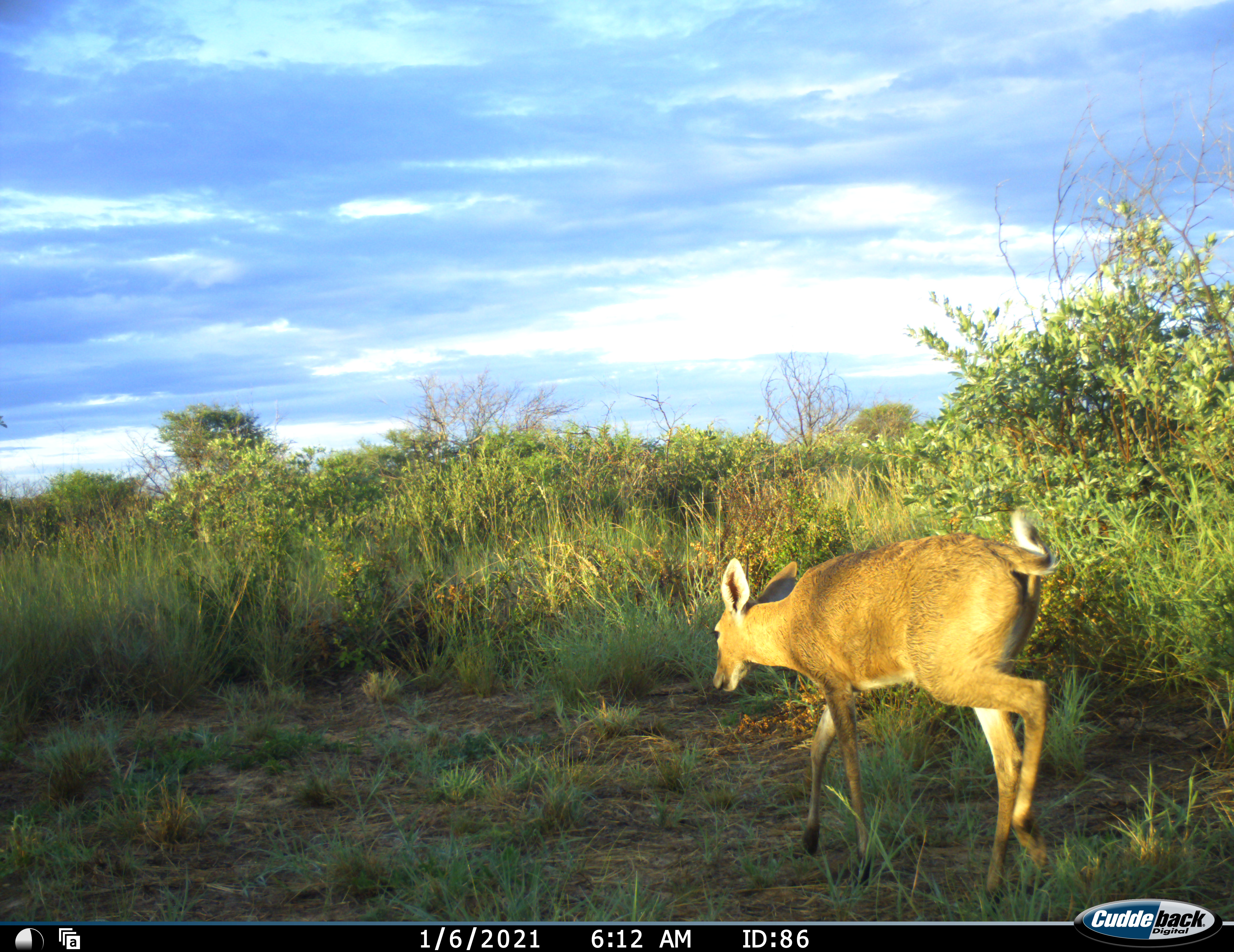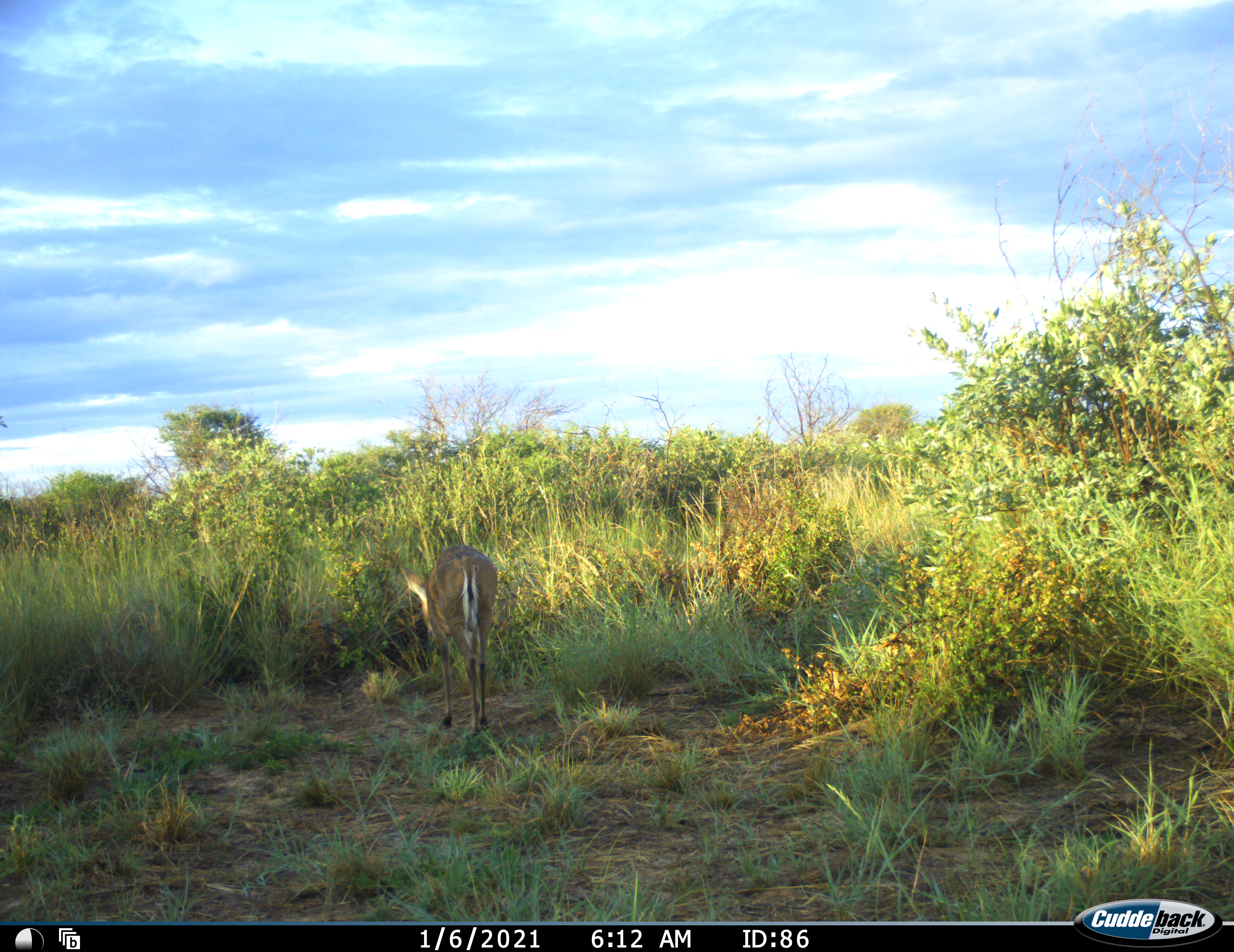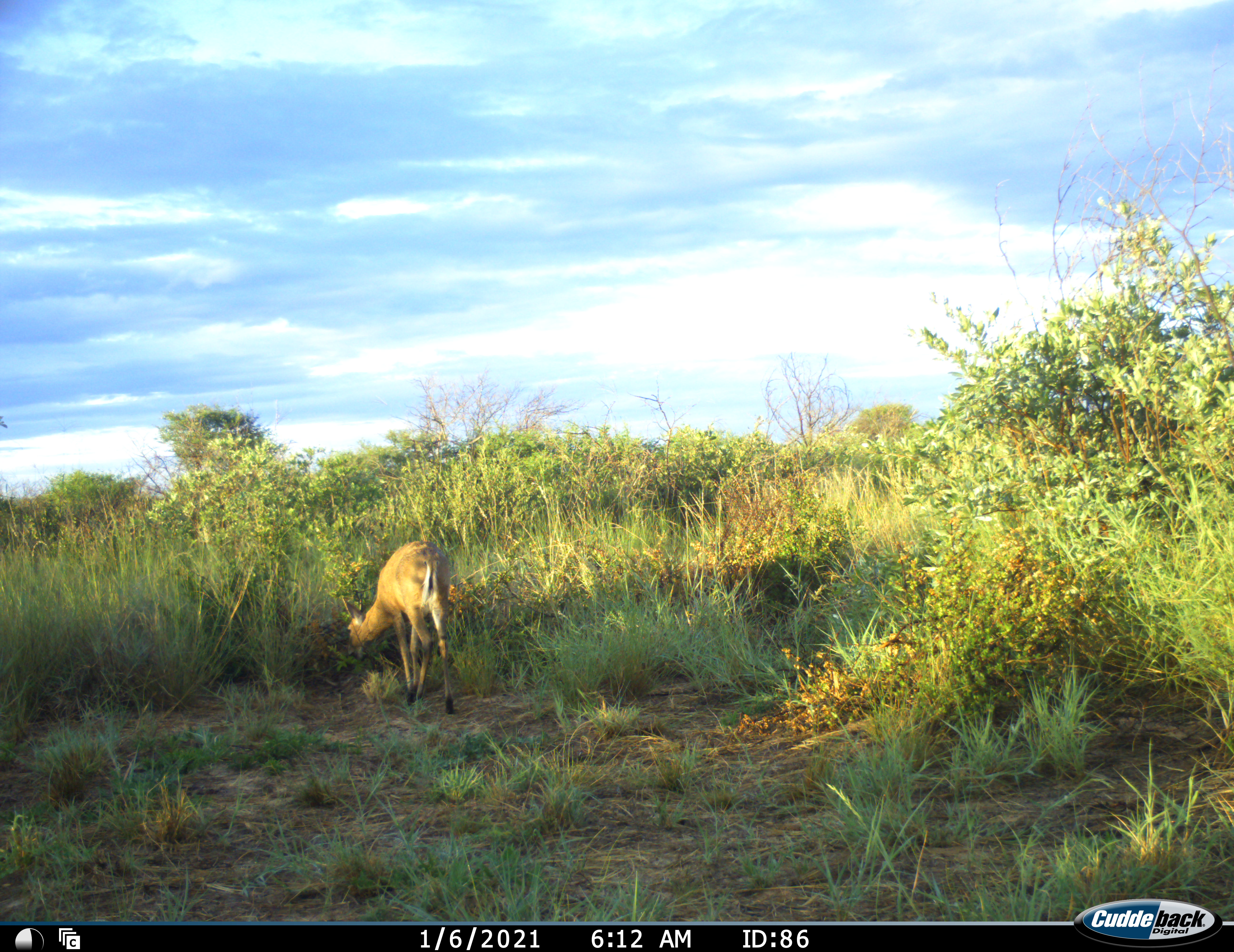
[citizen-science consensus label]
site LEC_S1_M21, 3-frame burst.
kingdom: Animalia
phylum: Chordata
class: Mammalia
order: Artiodactyla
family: Bovidae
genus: Sylvicapra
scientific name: Sylvicapra grimmia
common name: common duiker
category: duikercommongrey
Duikercommongrey (common duiker) (Sylvicapra grimmia), count 1. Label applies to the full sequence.